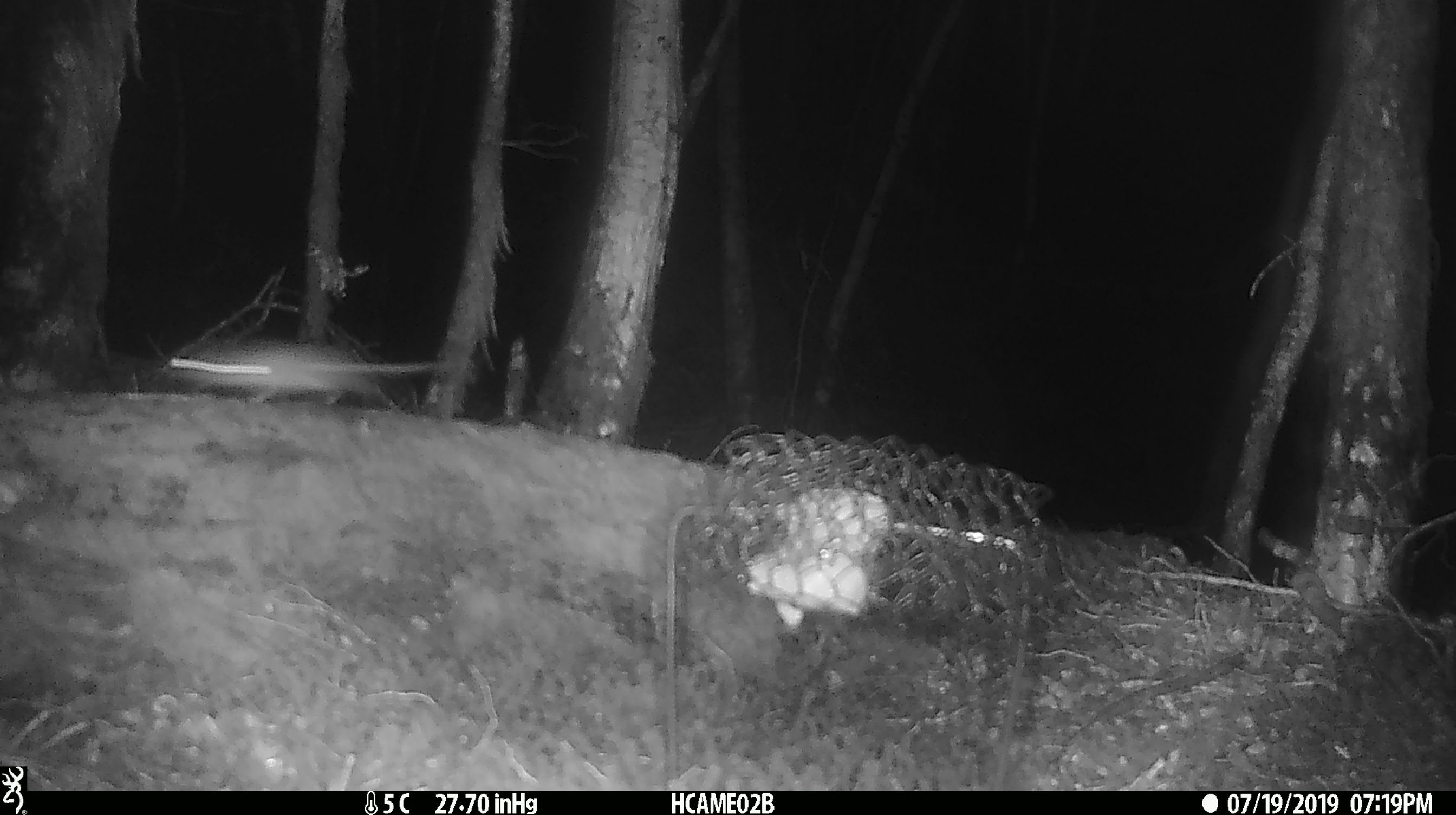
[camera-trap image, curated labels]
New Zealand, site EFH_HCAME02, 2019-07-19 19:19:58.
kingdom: Animalia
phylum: Chordata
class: Mammalia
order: Rodentia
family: Muridae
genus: Mus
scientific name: Mus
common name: mouse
Mouse (Mus).